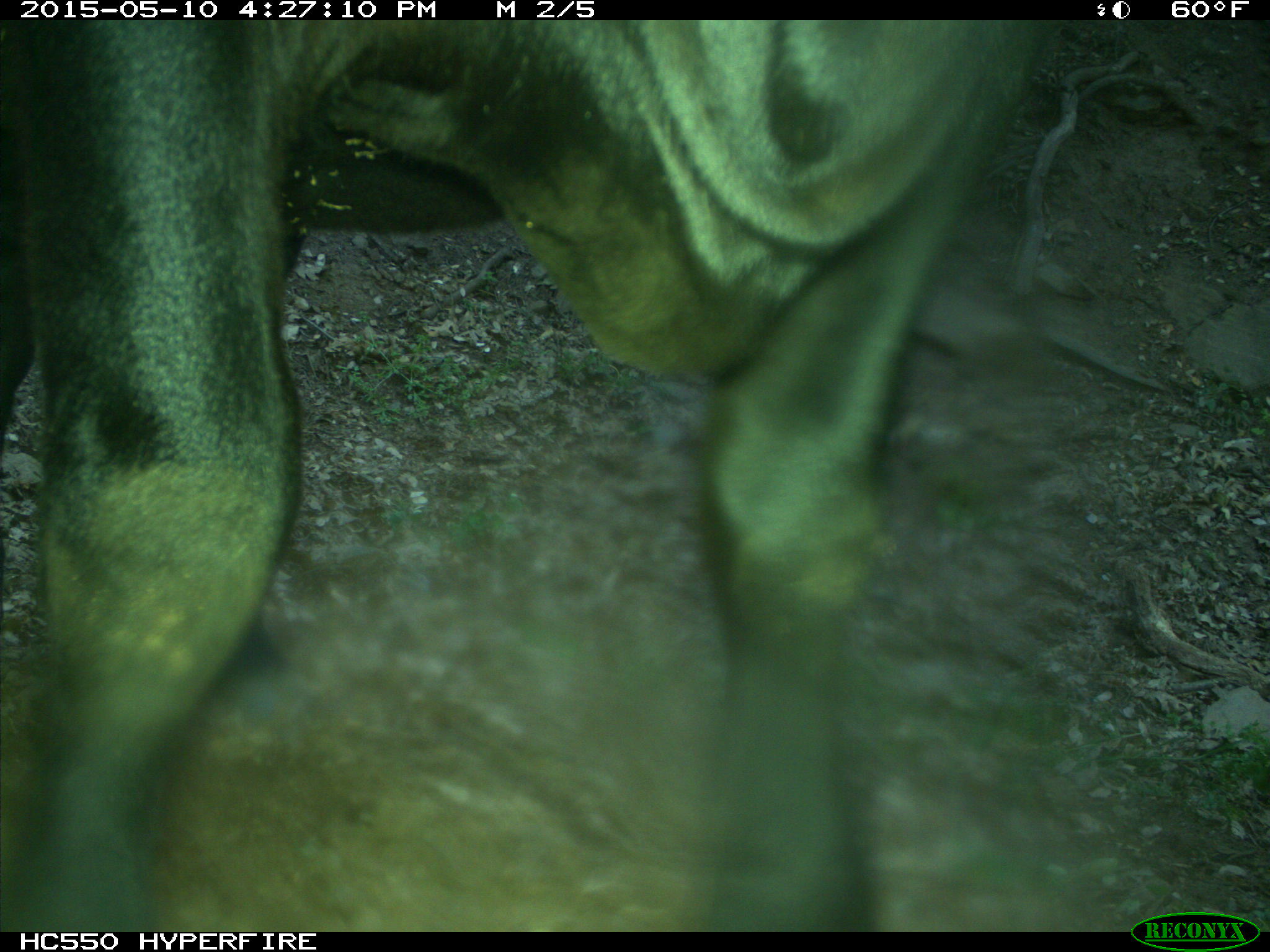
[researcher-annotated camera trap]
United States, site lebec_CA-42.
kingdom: Animalia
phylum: Chordata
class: Mammalia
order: Artiodactyla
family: Bovidae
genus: Bos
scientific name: Bos taurus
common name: domestic cow